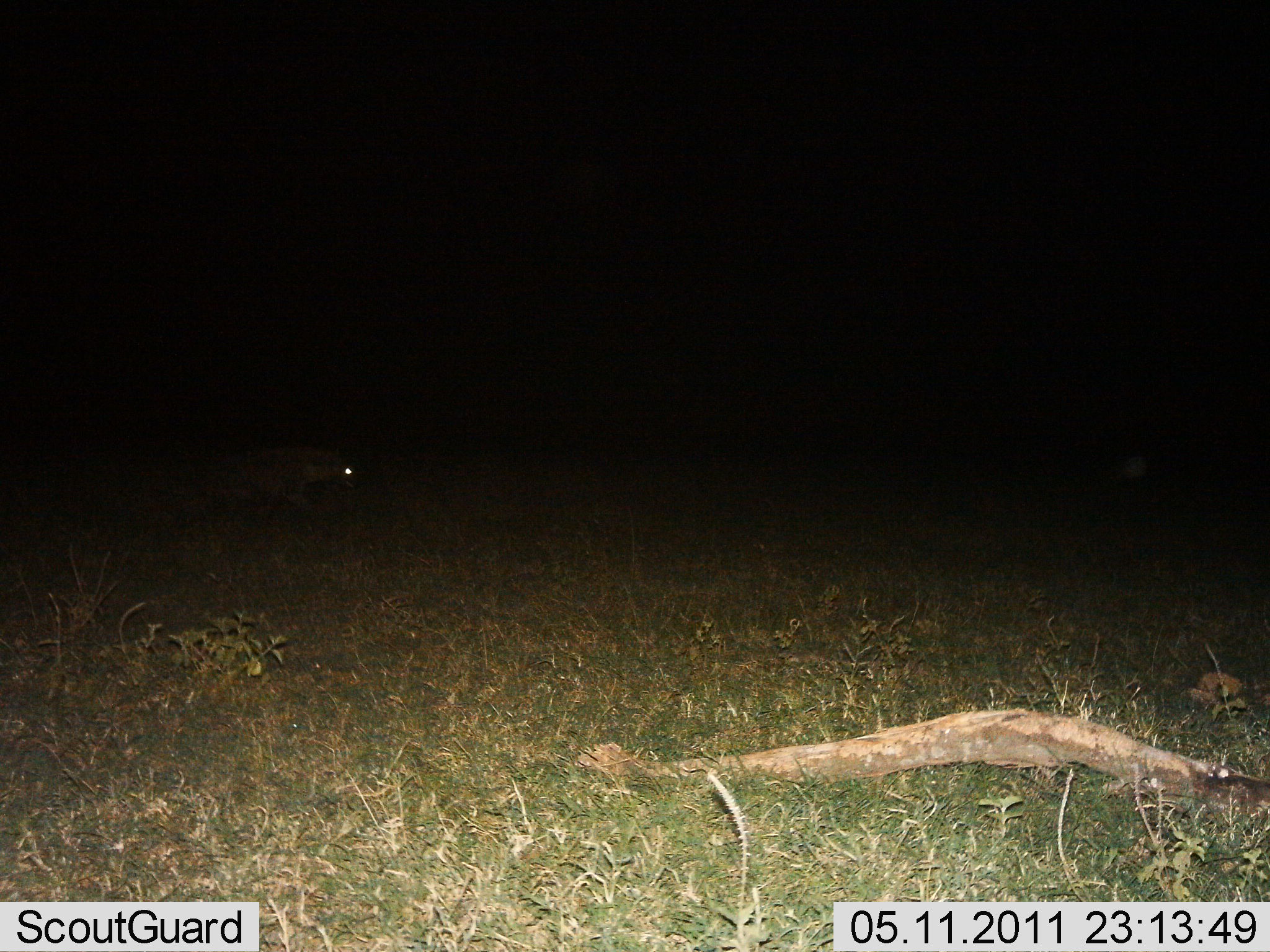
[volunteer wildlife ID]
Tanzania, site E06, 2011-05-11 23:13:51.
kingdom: Animalia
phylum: Chordata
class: Mammalia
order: Carnivora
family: Hyaenidae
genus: Crocuta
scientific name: Crocuta crocuta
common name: spotted hyena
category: hyenaspotted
Hyenaspotted (spotted hyena) (Crocuta crocuta), count 1. Behavior (volunteer vote fractions): standing 0%, resting 0%, moving 100%, interacting 0%. Young present (vote fraction): 0%. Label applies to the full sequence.